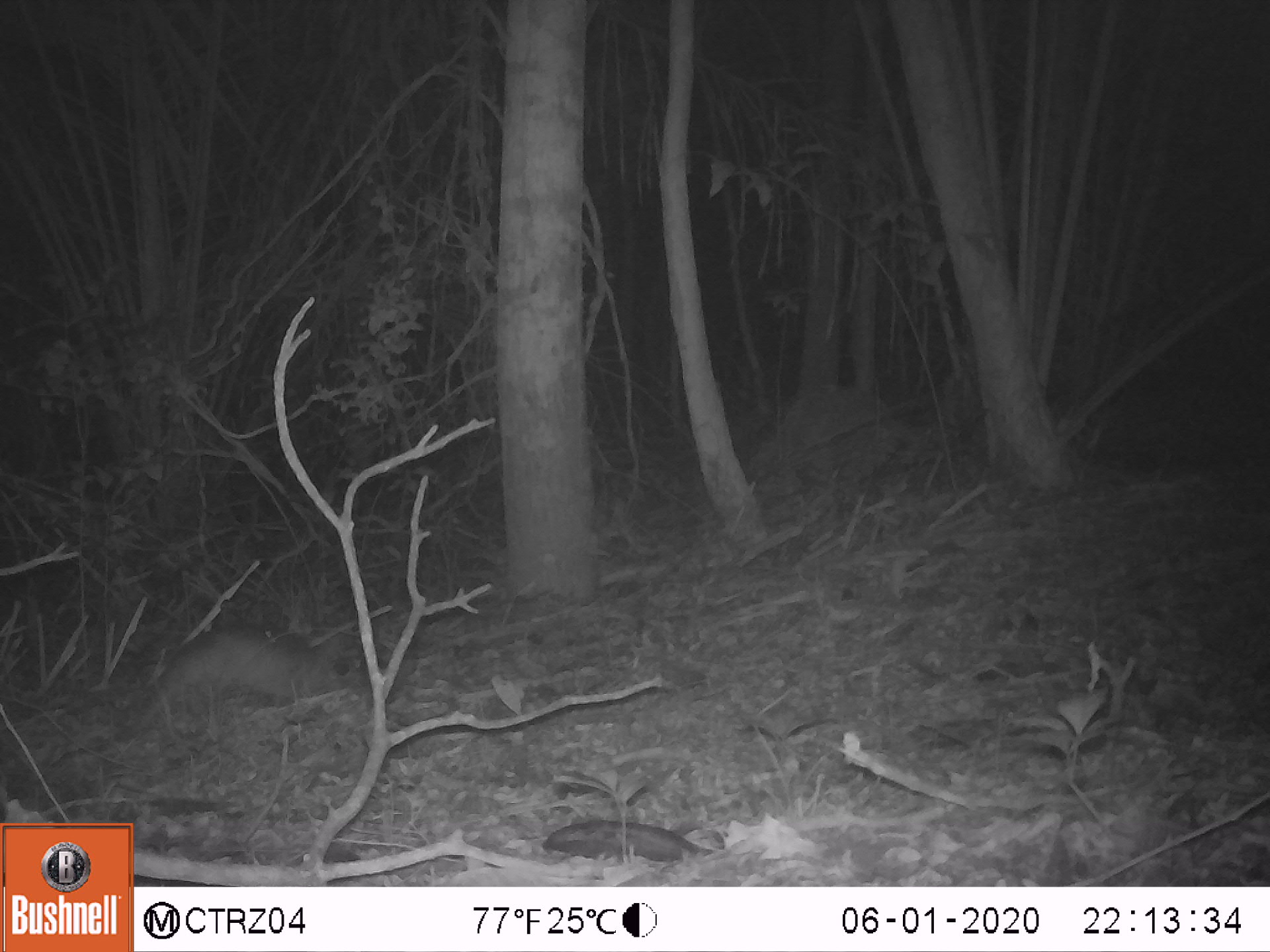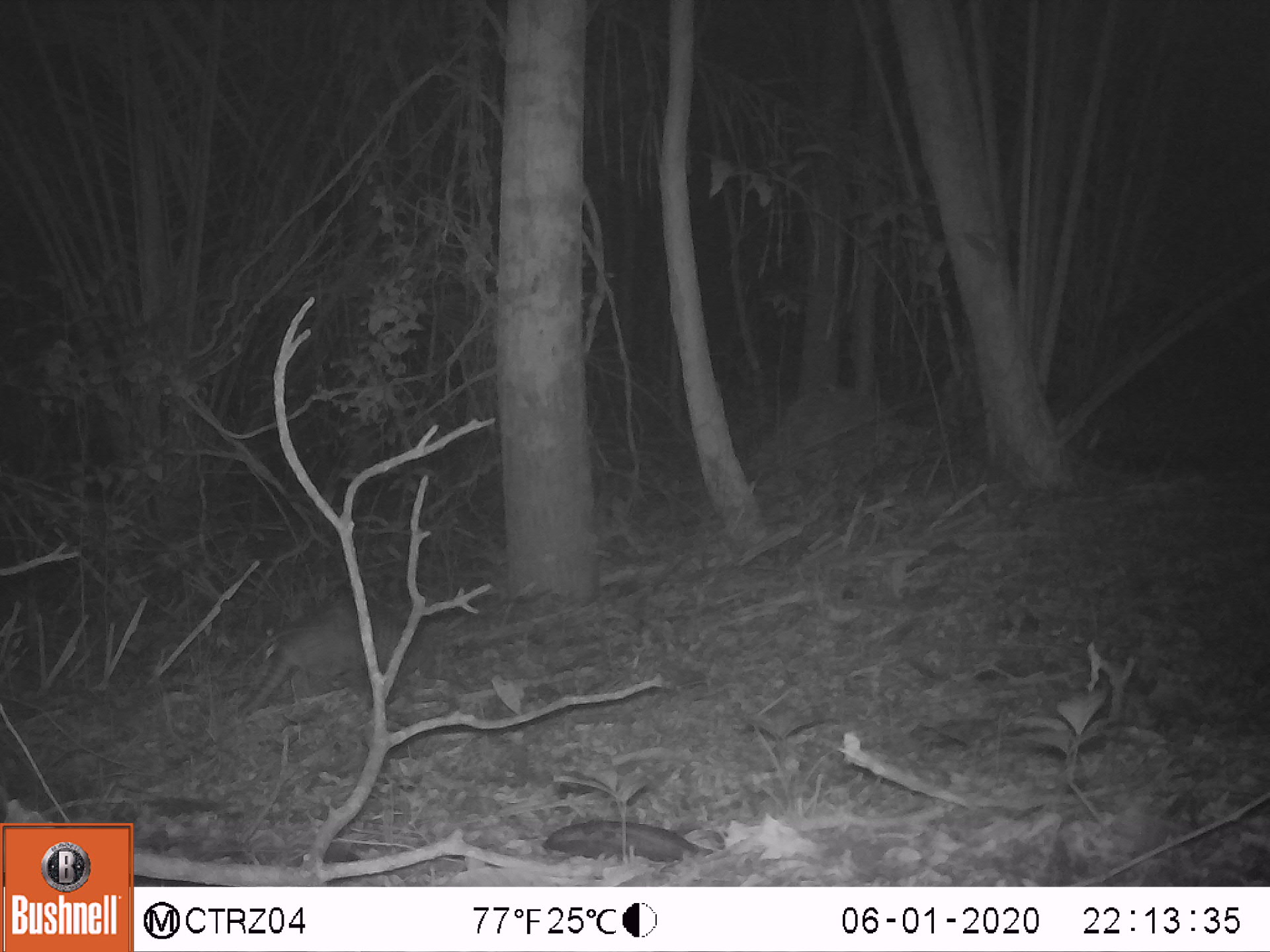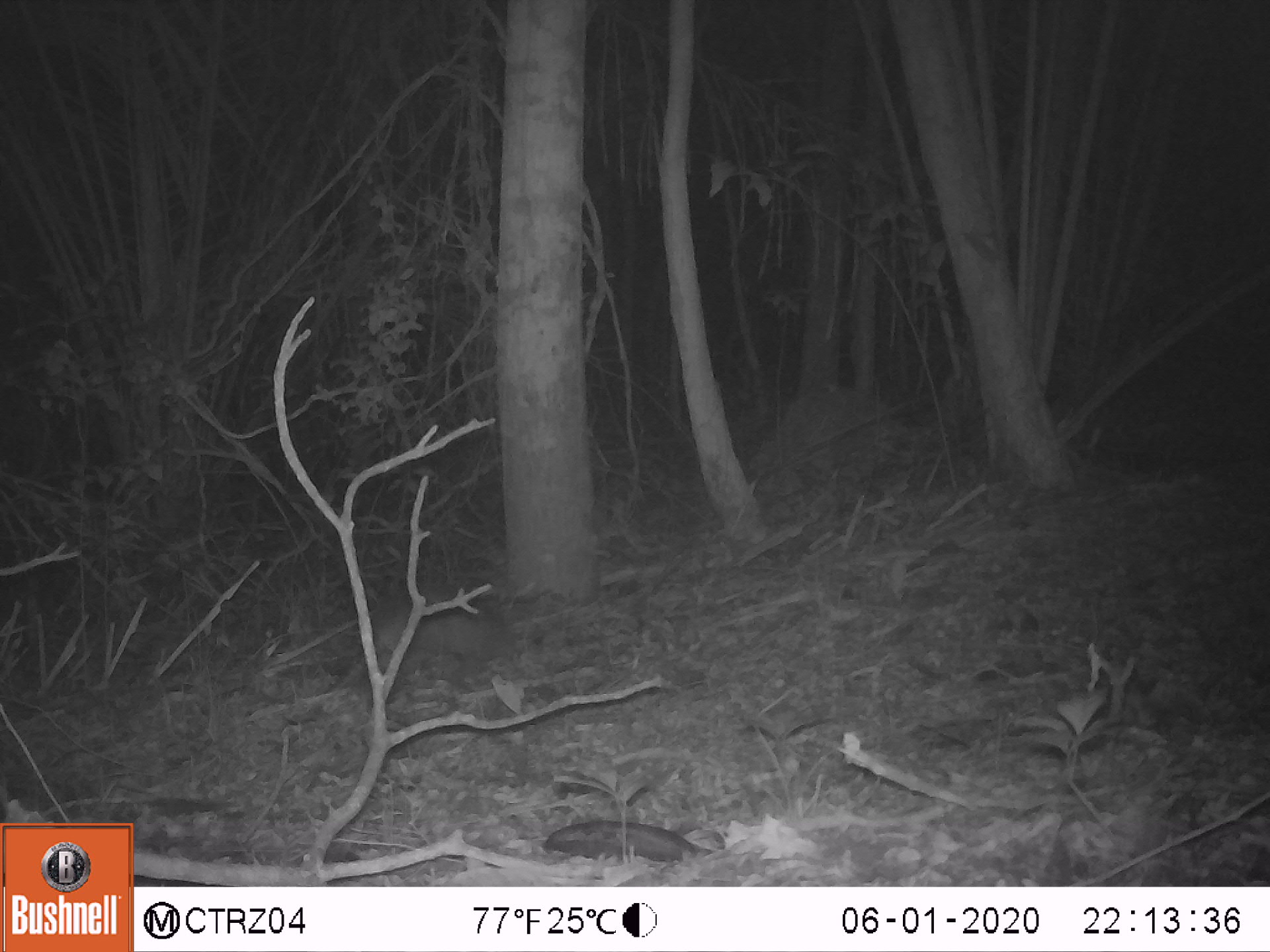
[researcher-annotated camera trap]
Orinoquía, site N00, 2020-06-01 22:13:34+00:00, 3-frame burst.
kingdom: Animalia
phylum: Chordata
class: Mammalia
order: Cingulata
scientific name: Cingulata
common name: armadillo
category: unknown armadillo